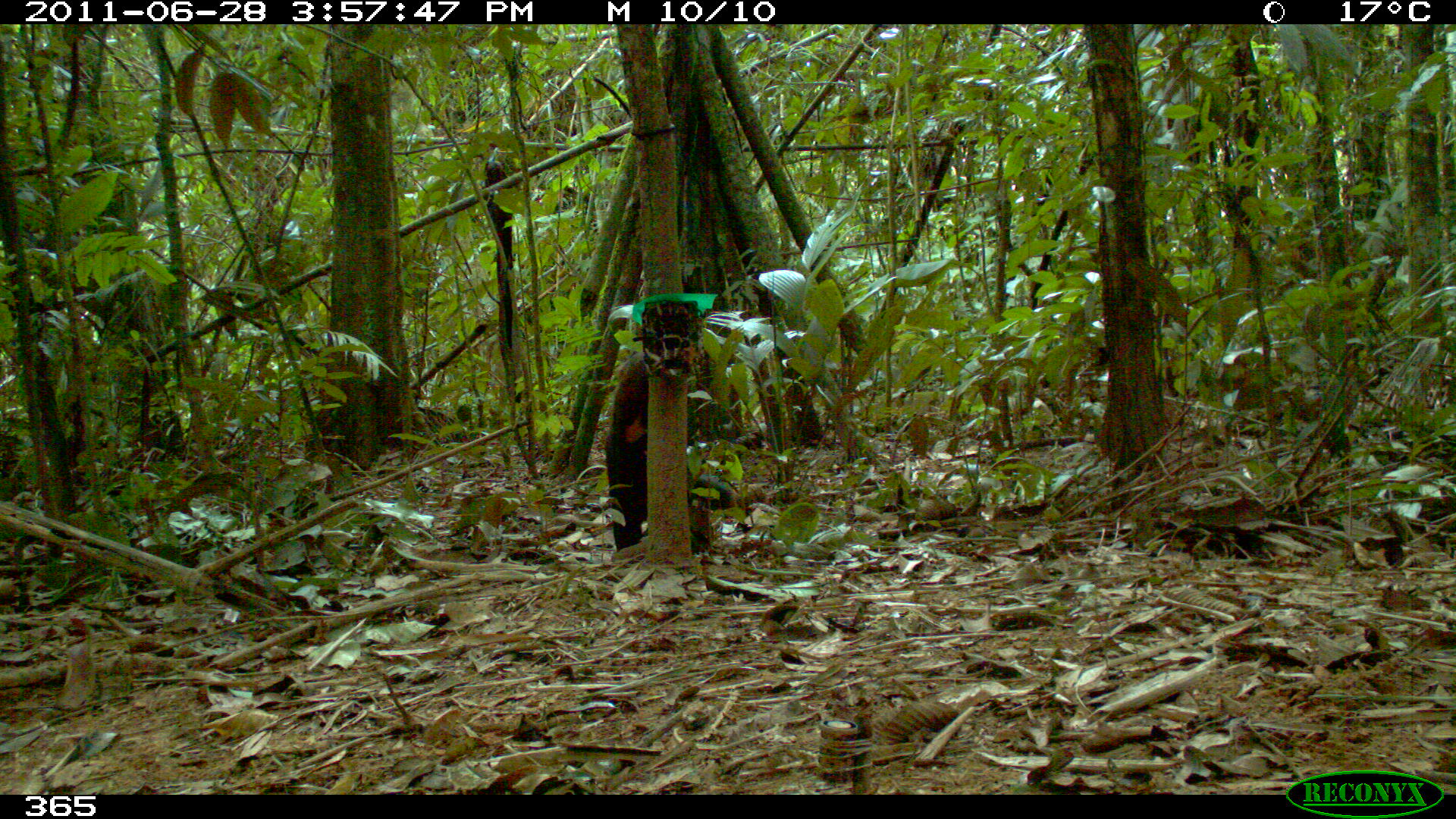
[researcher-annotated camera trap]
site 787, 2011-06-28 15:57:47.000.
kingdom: Animalia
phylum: Chordata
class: Mammalia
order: Carnivora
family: Mustelidae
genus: Eira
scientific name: Eira barbara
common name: tayra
Eira barbara (tayra).